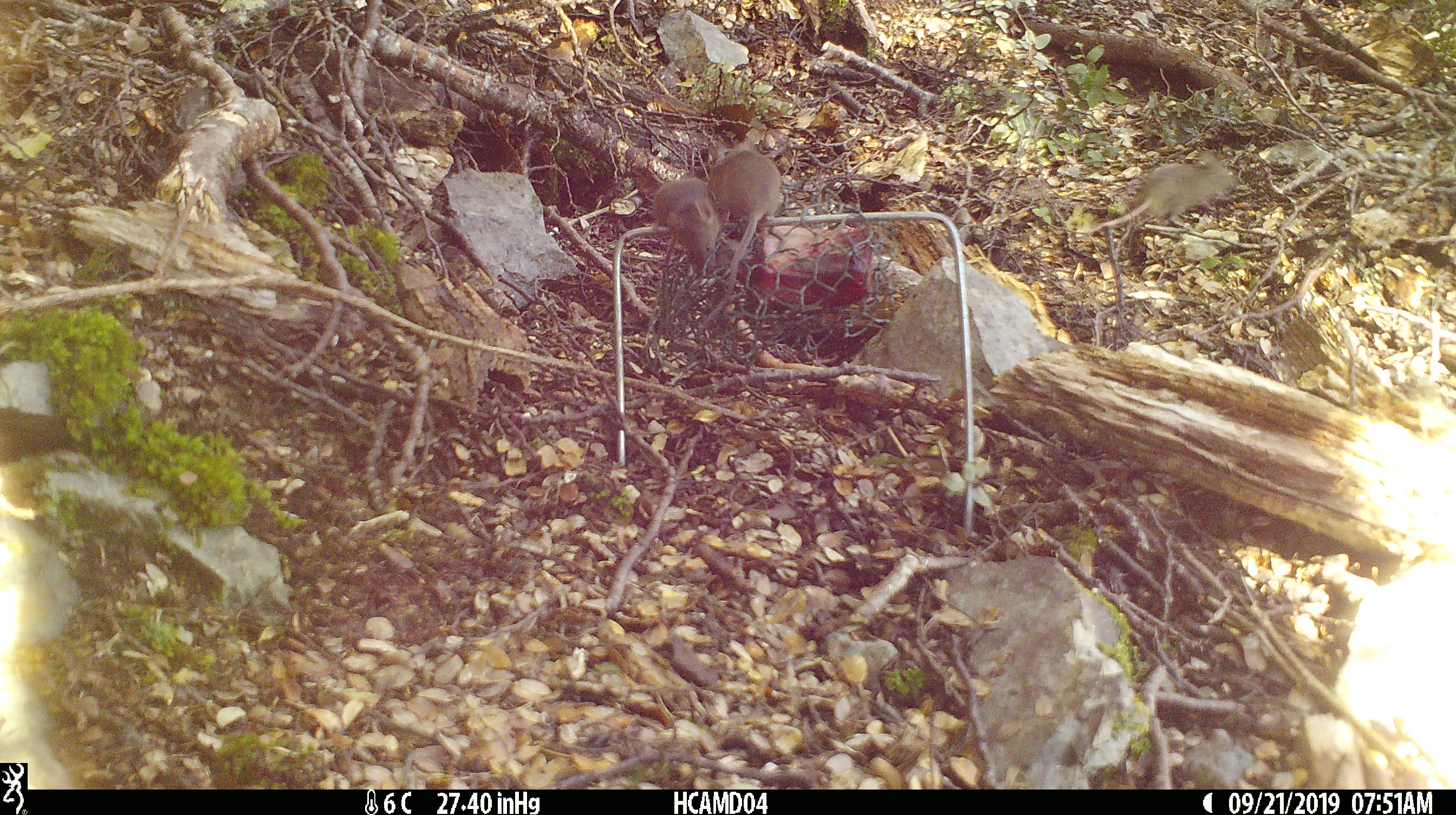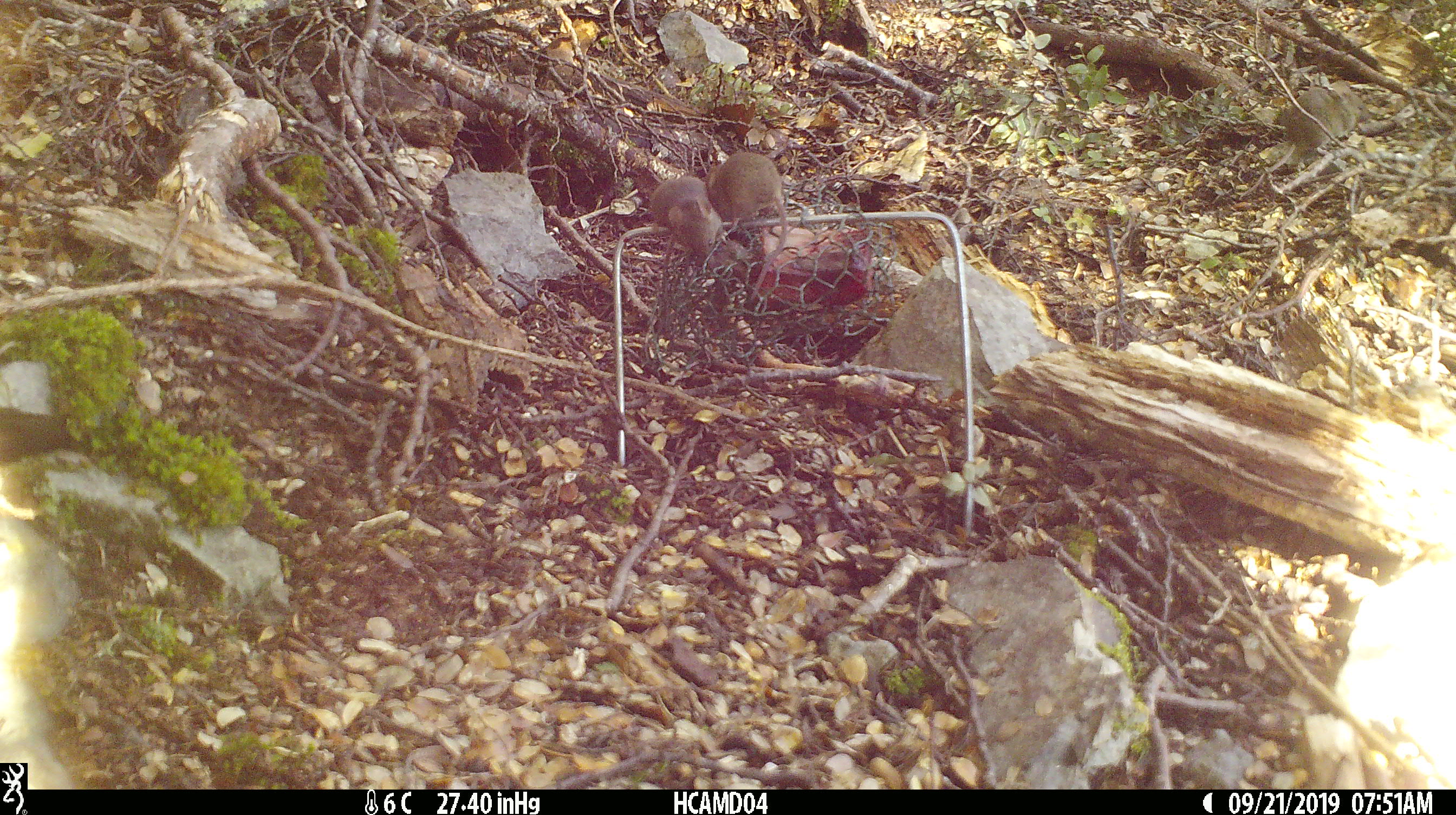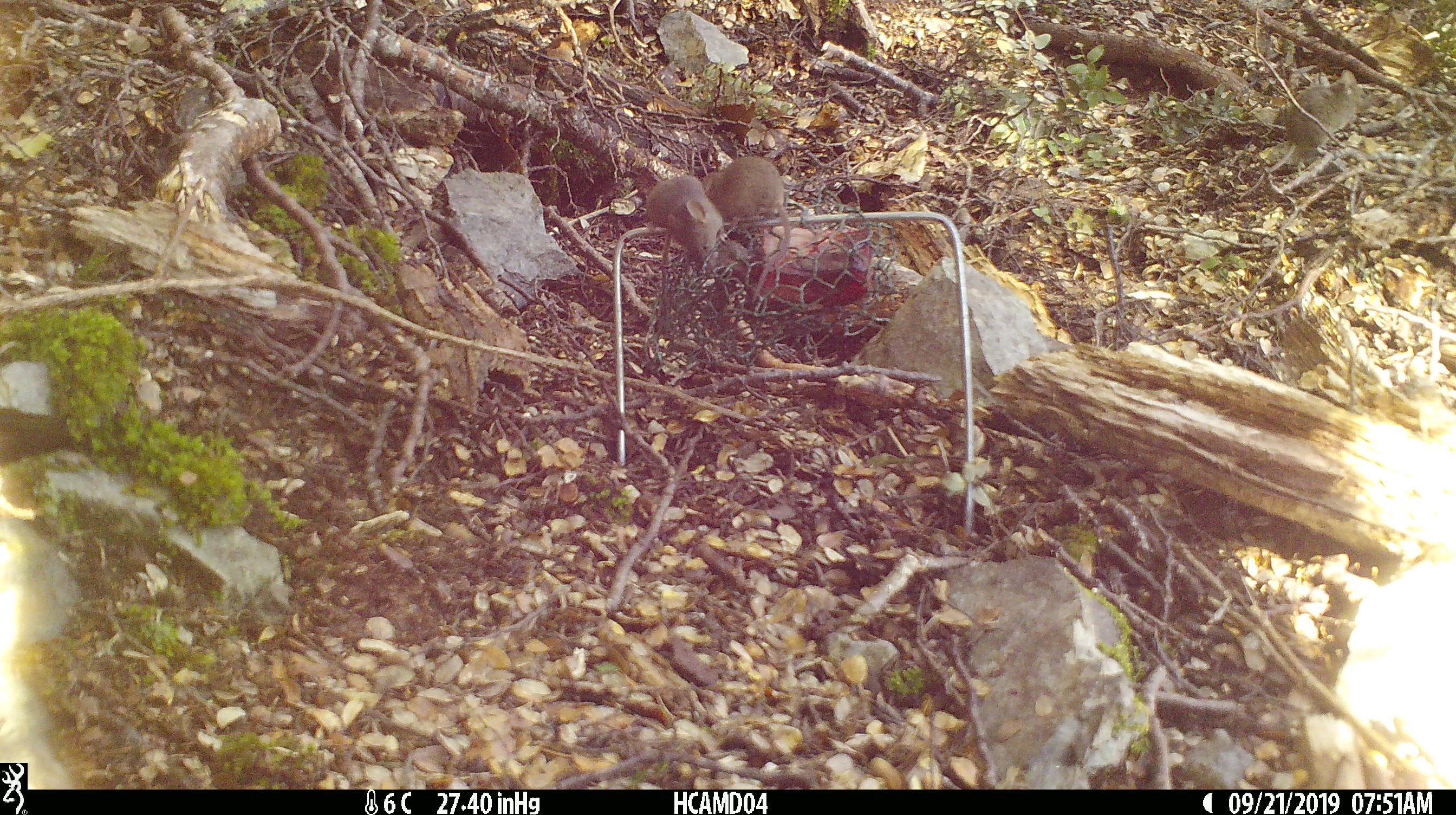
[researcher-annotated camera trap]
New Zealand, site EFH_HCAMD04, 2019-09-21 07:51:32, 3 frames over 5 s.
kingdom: Animalia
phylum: Chordata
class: Mammalia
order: Rodentia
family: Muridae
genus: Mus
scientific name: Mus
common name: mouse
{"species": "mouse (Mus)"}